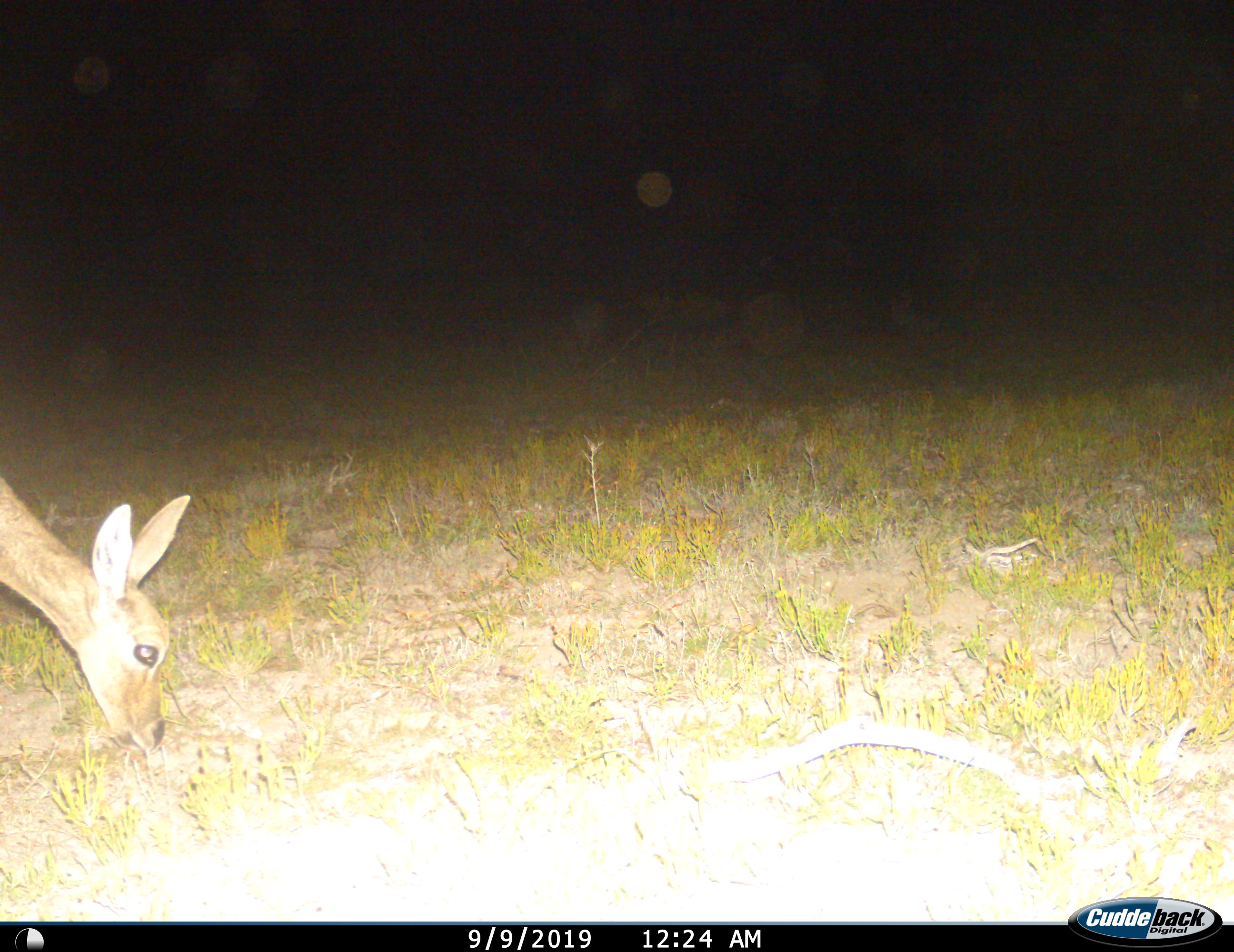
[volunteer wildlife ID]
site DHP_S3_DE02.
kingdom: Animalia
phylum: Chordata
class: Mammalia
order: Artiodactyla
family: Bovidae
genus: Pelea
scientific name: Pelea capreolus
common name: grey rhebok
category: rhebokgrey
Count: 1.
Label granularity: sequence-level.